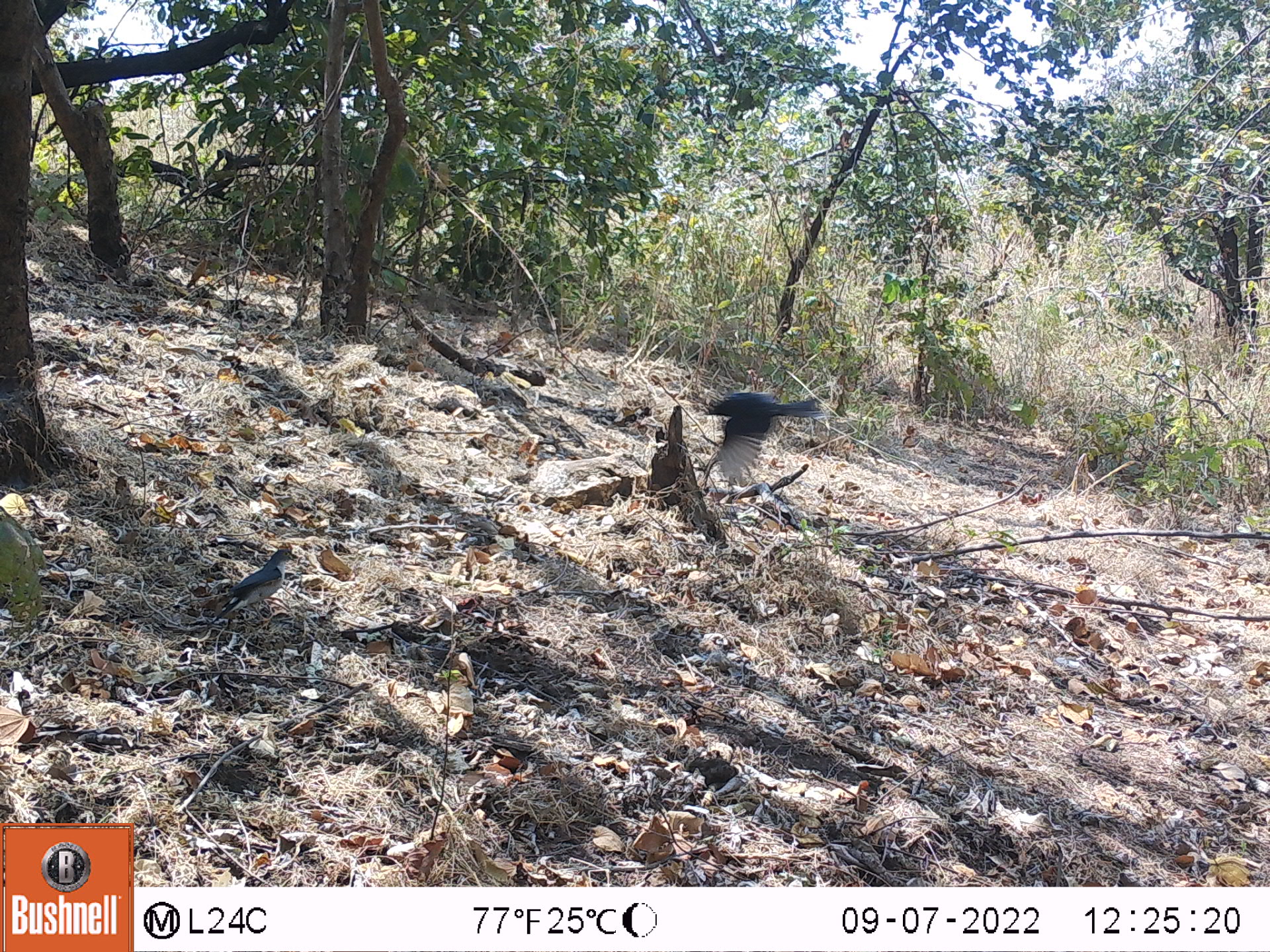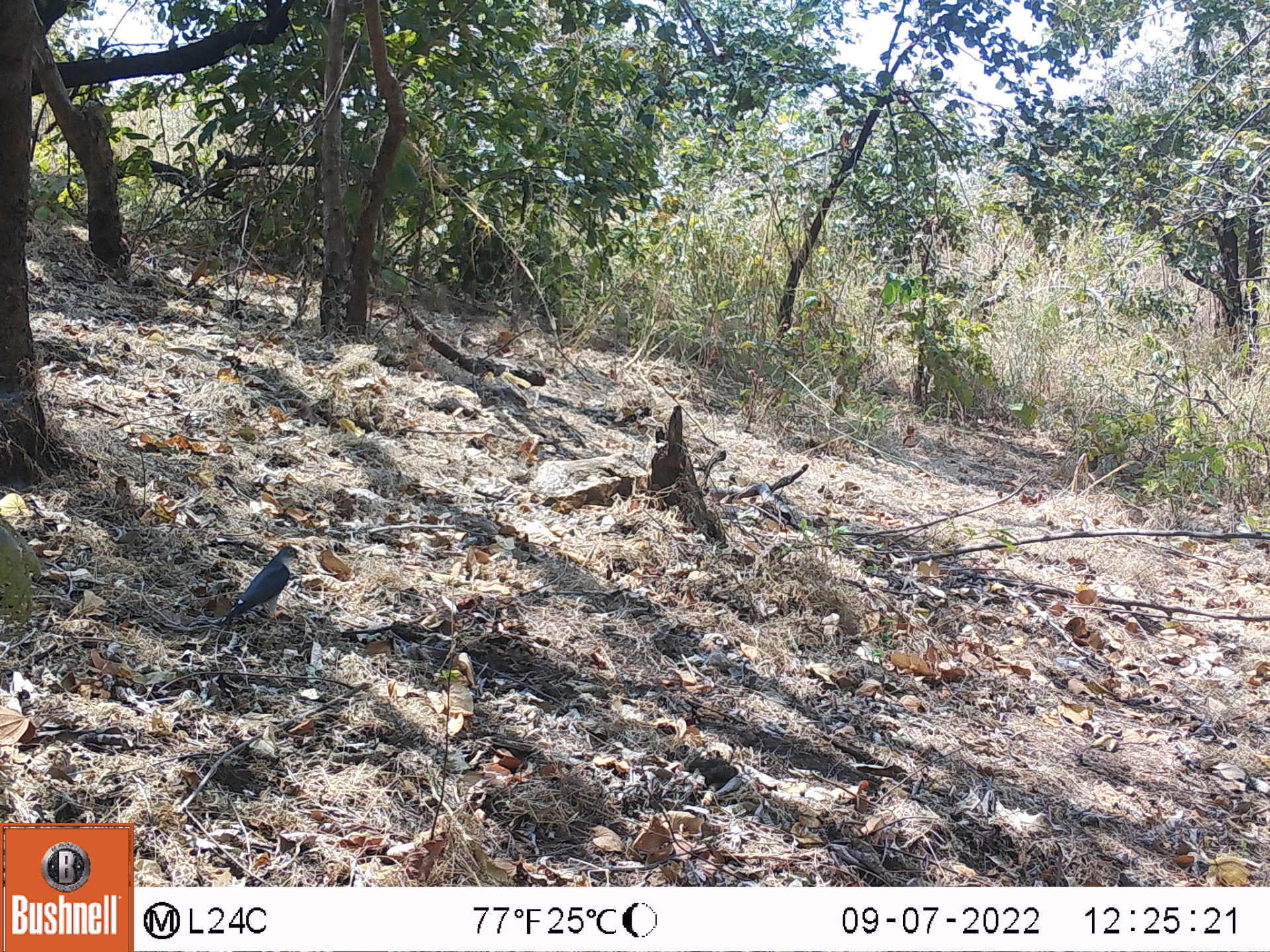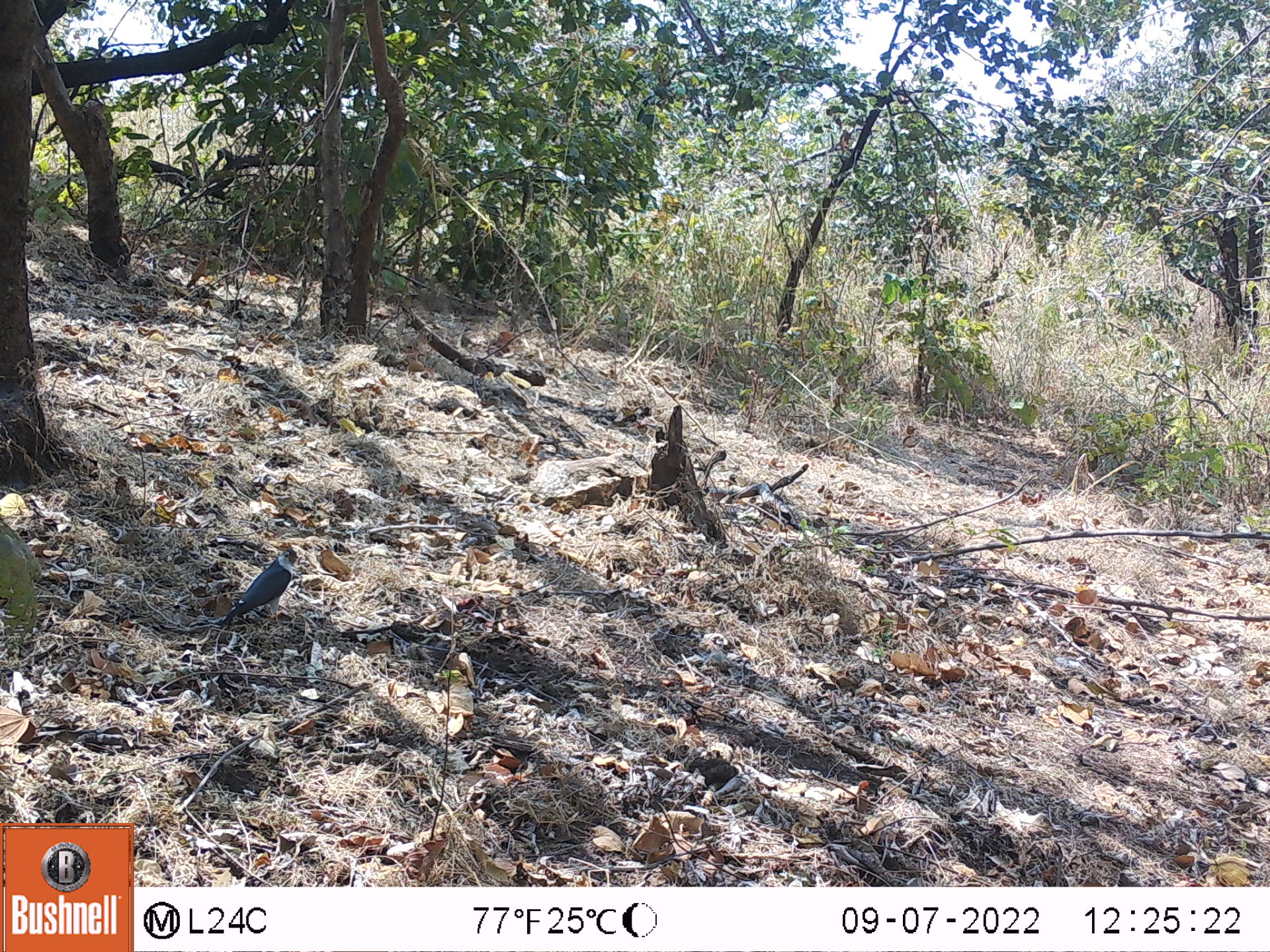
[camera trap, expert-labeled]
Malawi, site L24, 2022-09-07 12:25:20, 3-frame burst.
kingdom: Animalia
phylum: Chordata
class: Aves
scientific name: Aves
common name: bird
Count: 2.